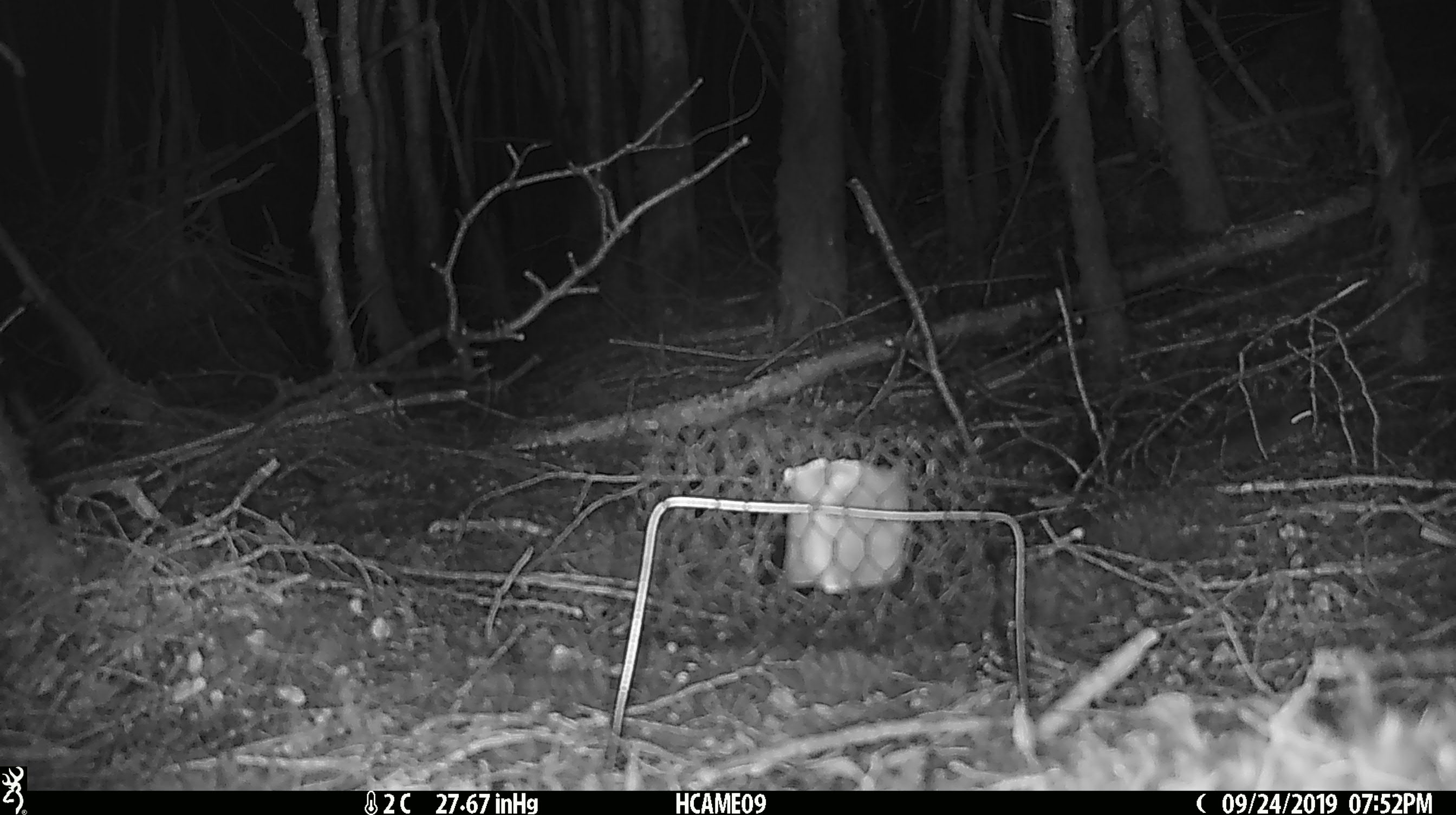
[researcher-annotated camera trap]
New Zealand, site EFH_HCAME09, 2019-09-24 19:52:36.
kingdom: Animalia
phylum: Chordata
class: Mammalia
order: Rodentia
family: Muridae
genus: Mus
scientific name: Mus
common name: mouse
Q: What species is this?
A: Mouse (Mus).